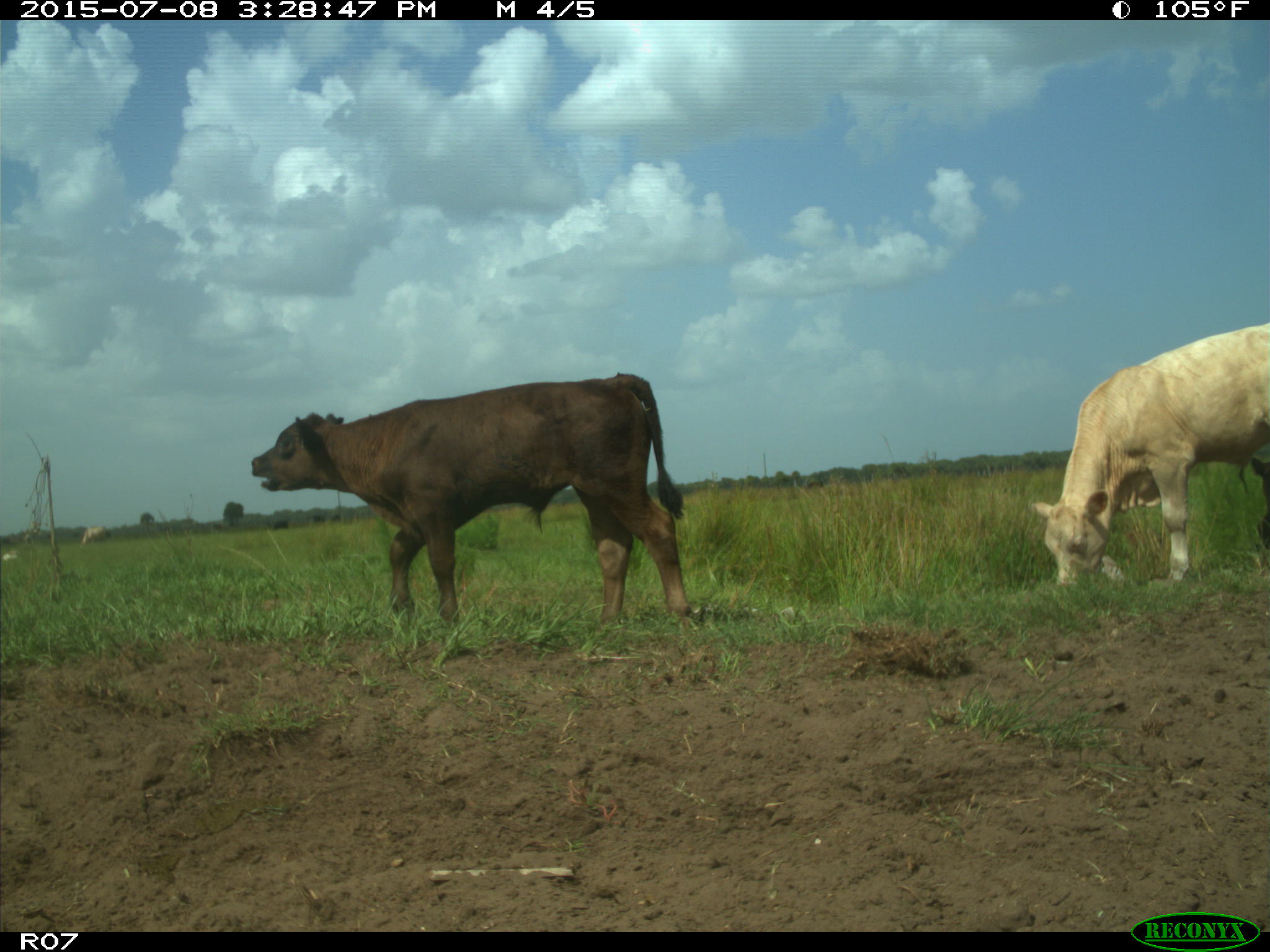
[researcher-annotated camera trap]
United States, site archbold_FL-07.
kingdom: Animalia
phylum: Chordata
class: Mammalia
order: Artiodactyla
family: Bovidae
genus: Bos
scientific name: Bos taurus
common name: domestic cow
Bos taurus (domestic cow).